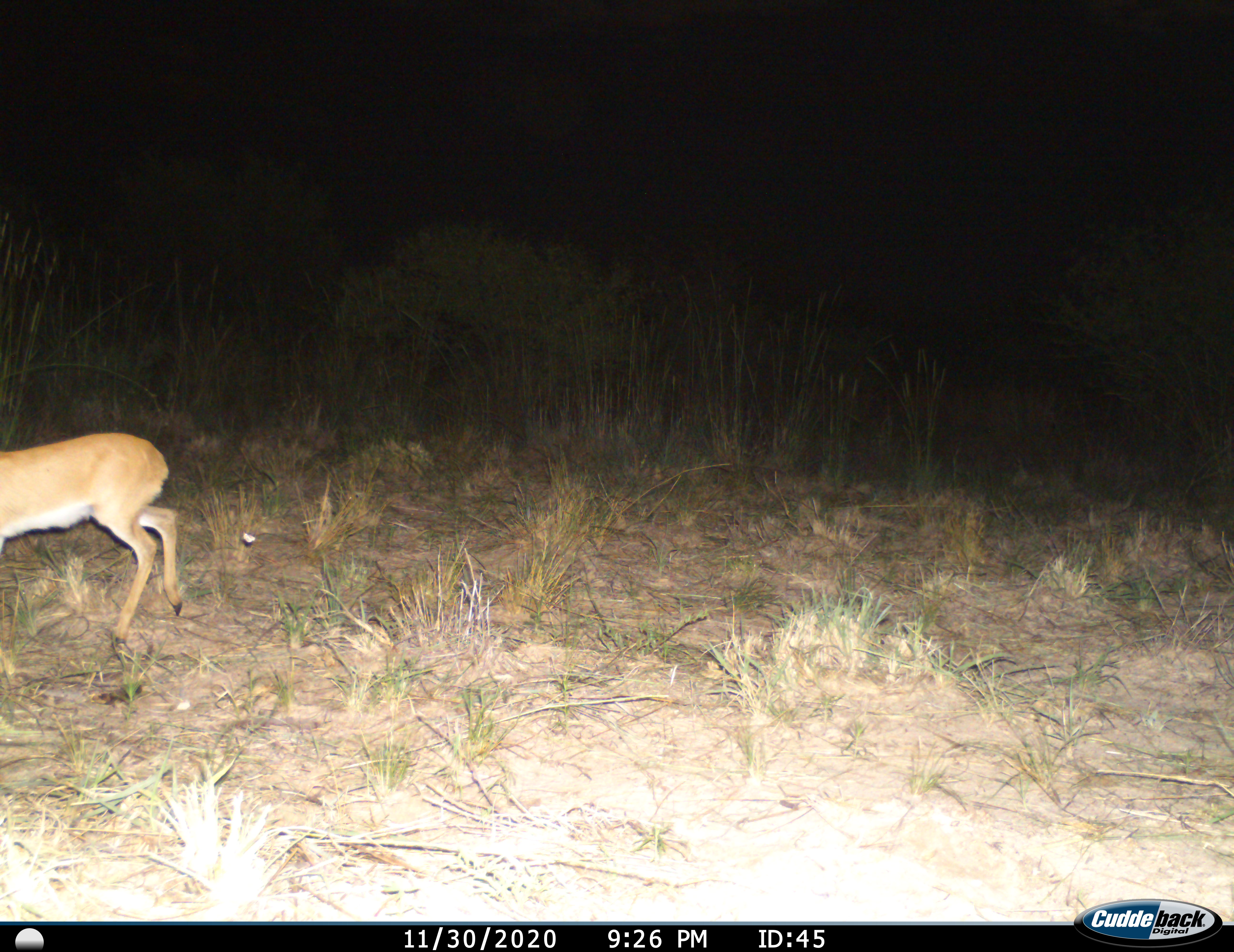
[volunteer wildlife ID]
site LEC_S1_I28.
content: unidentified animal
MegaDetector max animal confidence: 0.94